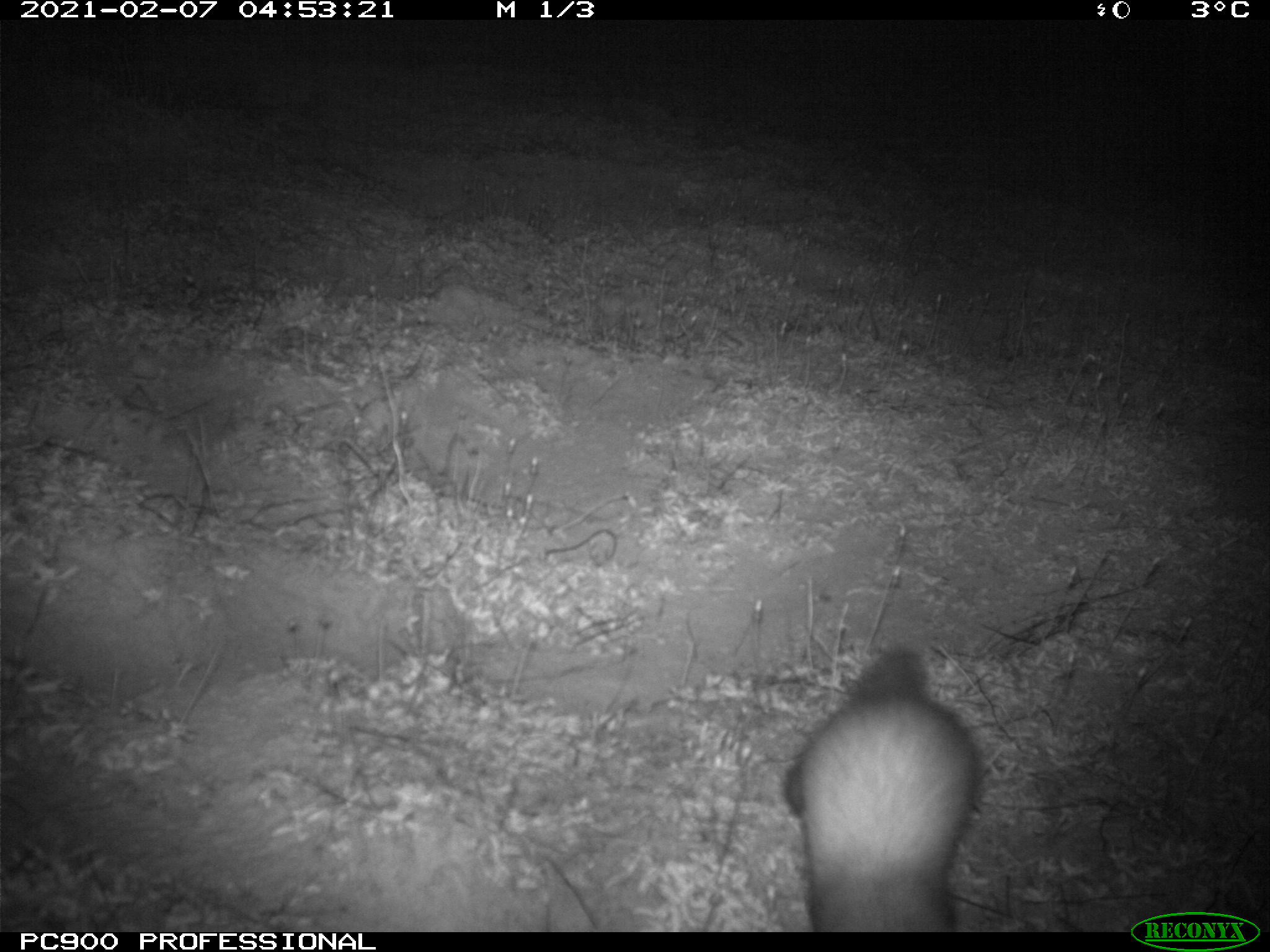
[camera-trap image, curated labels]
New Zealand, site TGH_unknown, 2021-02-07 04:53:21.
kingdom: Animalia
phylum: Chordata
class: Mammalia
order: Carnivora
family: Mustelidae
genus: Mustela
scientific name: Mustela furo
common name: ferret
Ferret (Mustela furo).